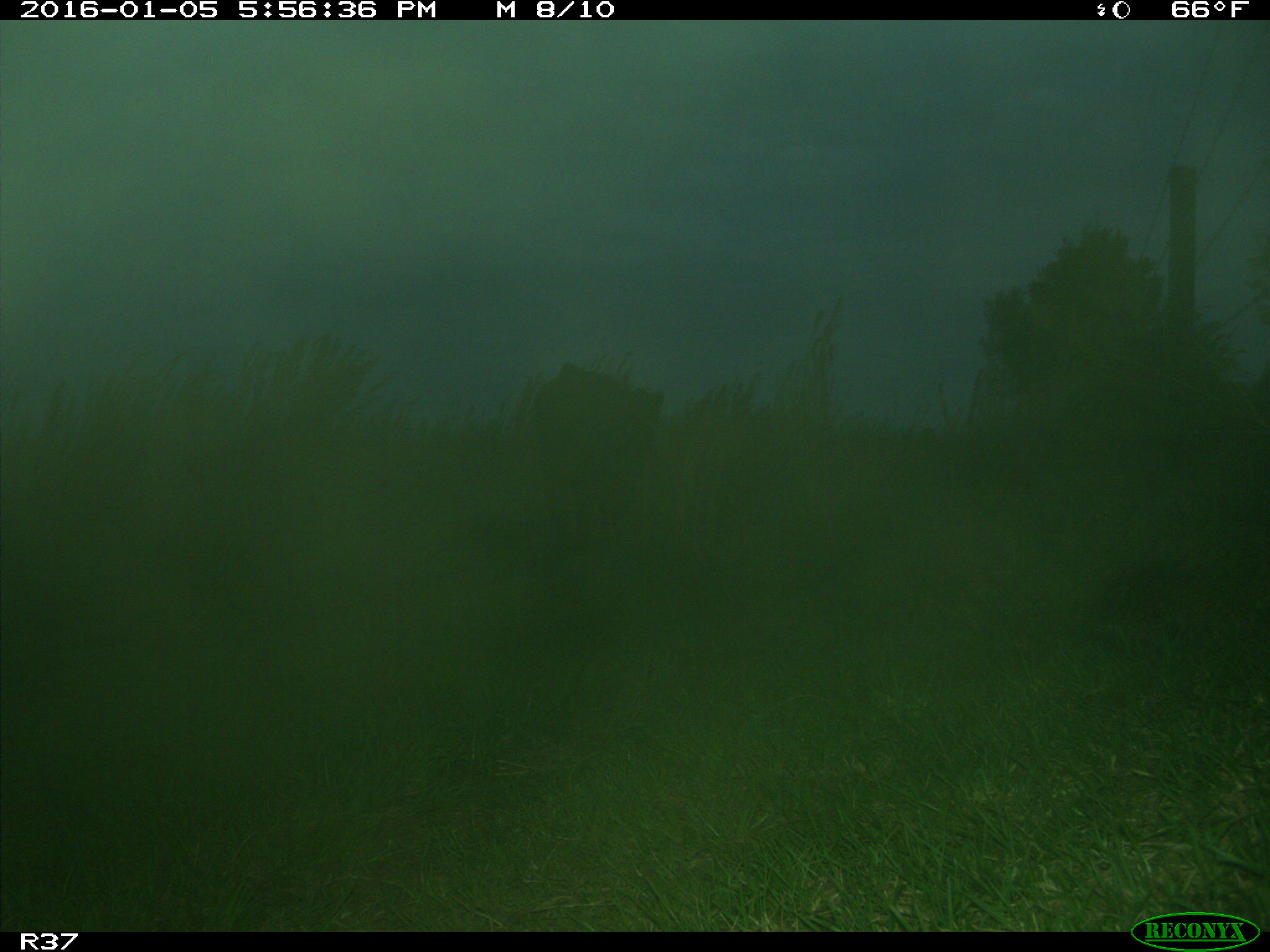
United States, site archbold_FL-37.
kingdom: Animalia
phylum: Chordata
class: Mammalia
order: Artiodactyla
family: Bovidae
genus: Bos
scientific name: Bos taurus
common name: domestic cow